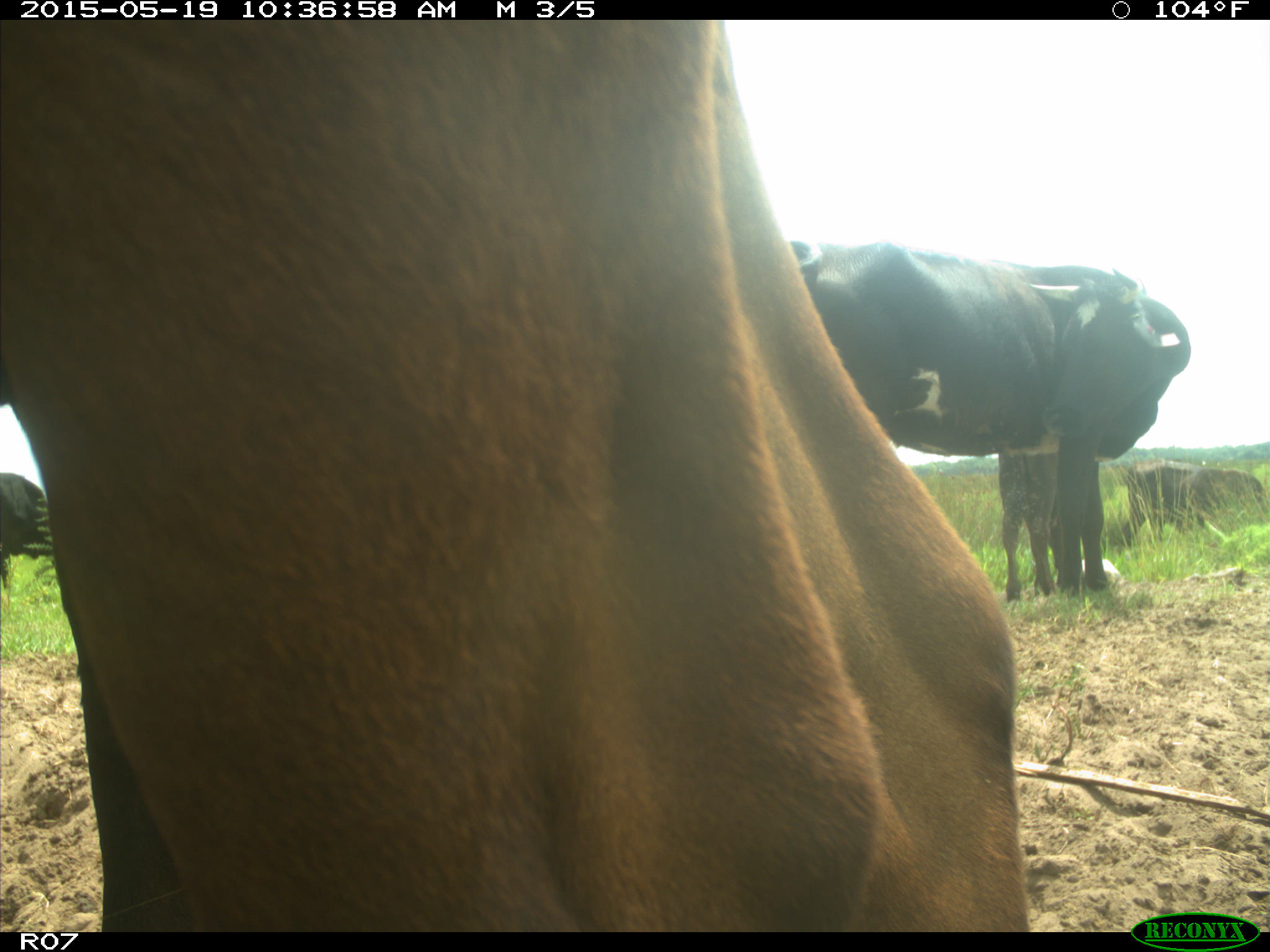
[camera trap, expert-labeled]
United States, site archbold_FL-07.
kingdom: Animalia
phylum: Chordata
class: Mammalia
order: Artiodactyla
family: Bovidae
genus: Bos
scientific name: Bos taurus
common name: domestic cow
Bos taurus (domestic cow).